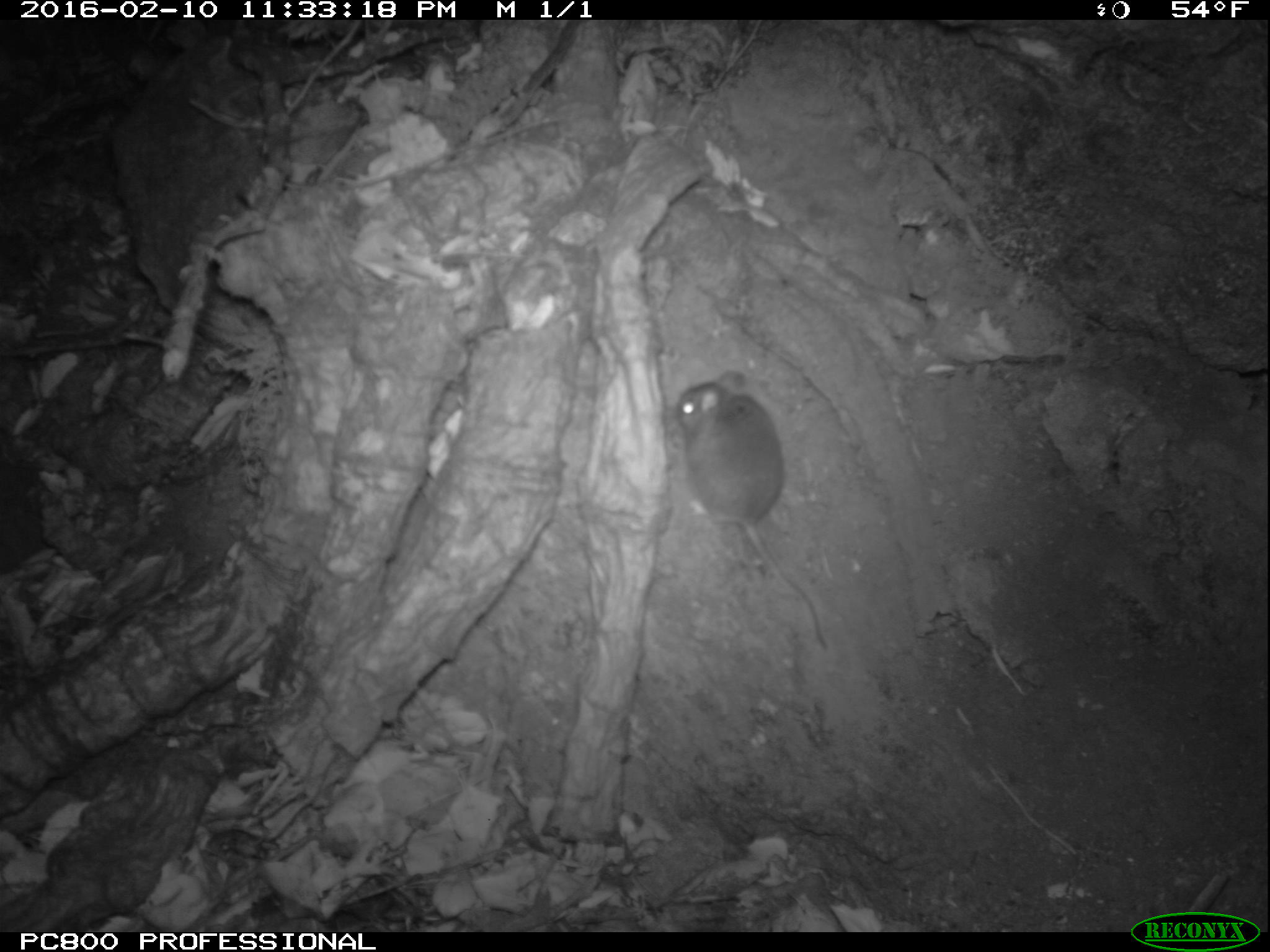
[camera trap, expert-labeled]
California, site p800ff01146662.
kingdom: Animalia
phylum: Chordata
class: Mammalia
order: Rodentia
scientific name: Rodentia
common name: rodent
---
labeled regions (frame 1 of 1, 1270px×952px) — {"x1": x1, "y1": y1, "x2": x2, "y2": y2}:
rodent: {"x1": 670, "y1": 368, "x2": 830, "y2": 647}